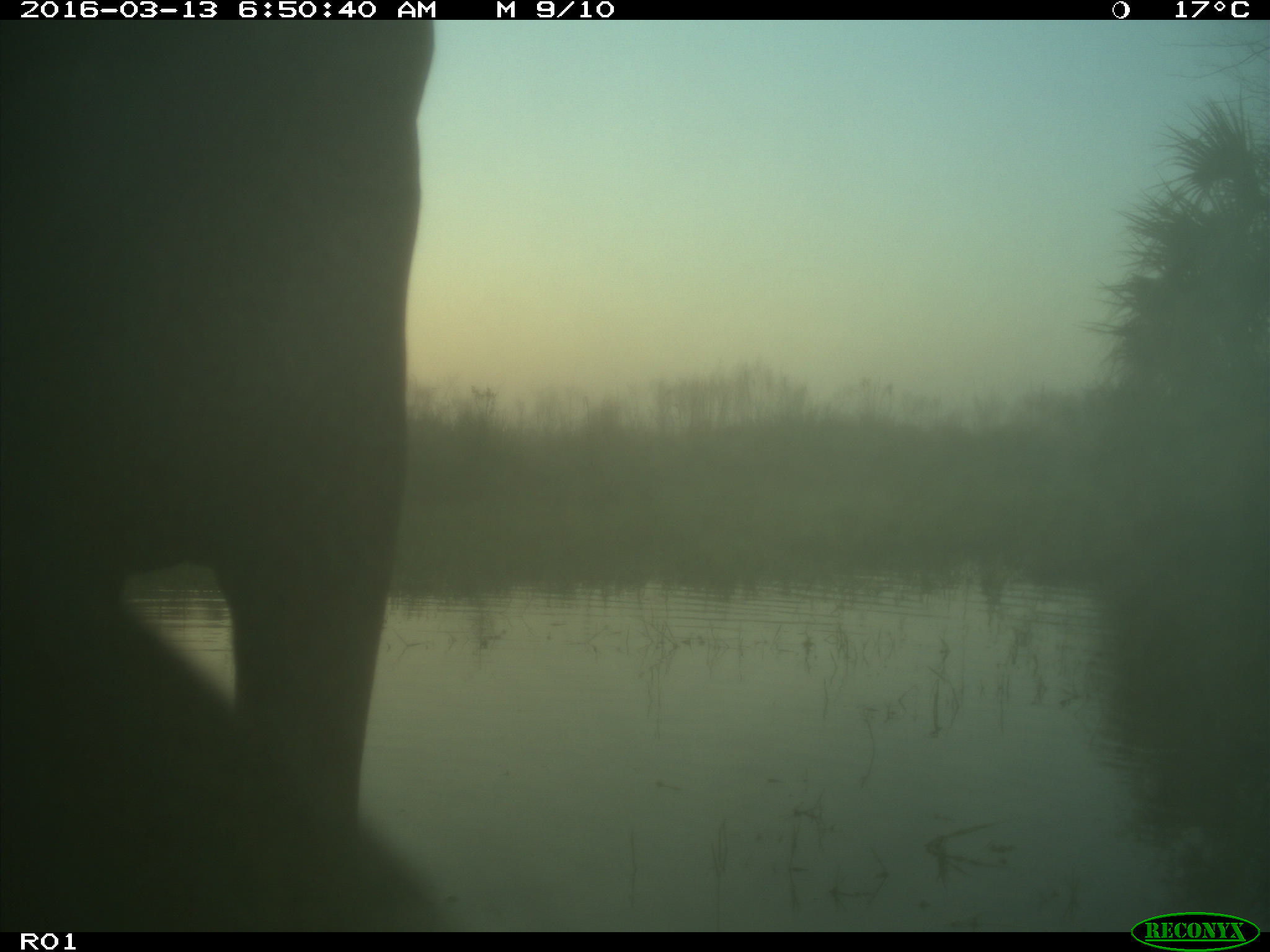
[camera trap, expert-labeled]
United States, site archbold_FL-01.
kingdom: Animalia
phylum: Chordata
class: Mammalia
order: Artiodactyla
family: Bovidae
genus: Bos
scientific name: Bos taurus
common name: domestic cow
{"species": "Bos taurus (domestic cow)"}